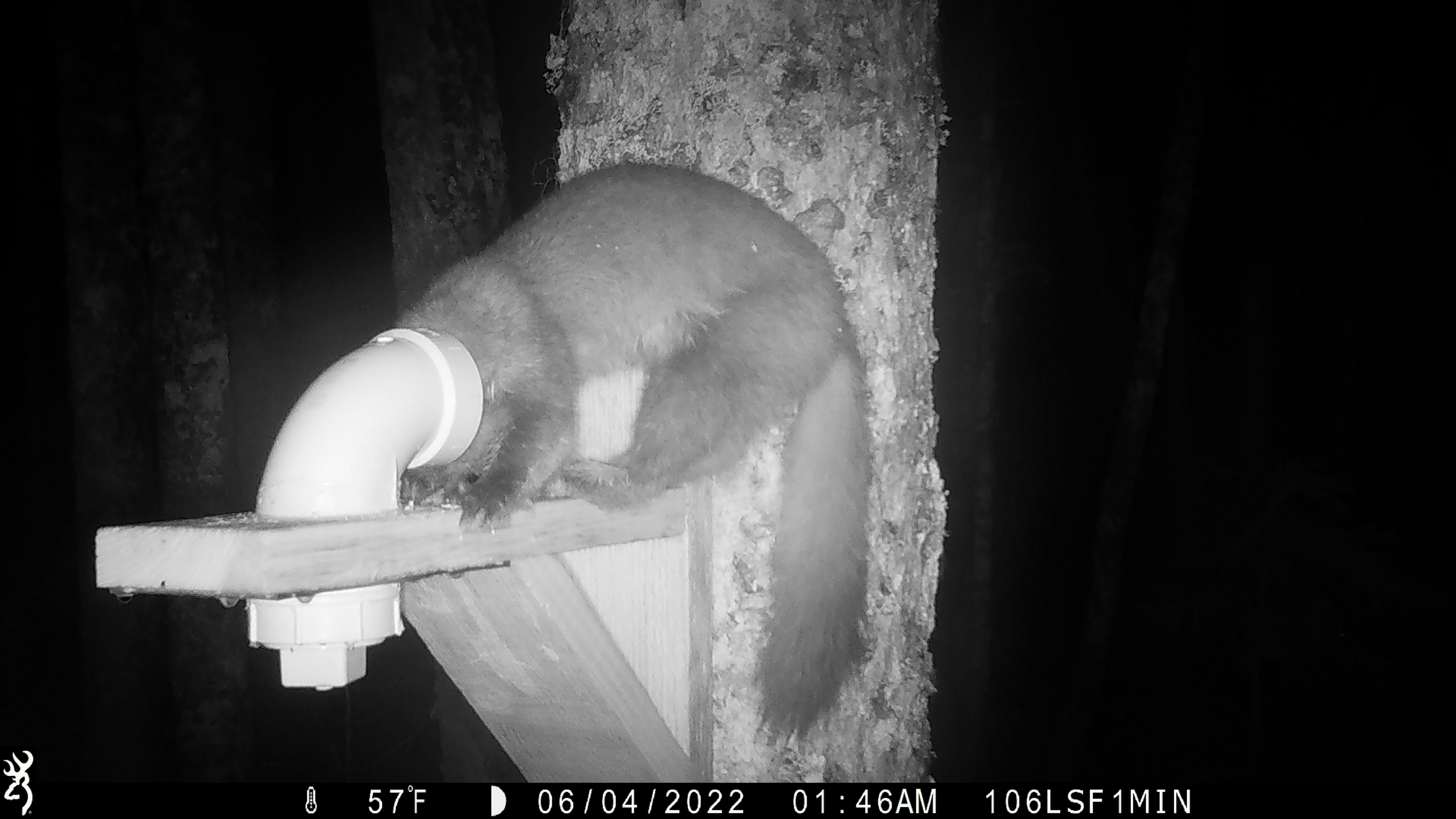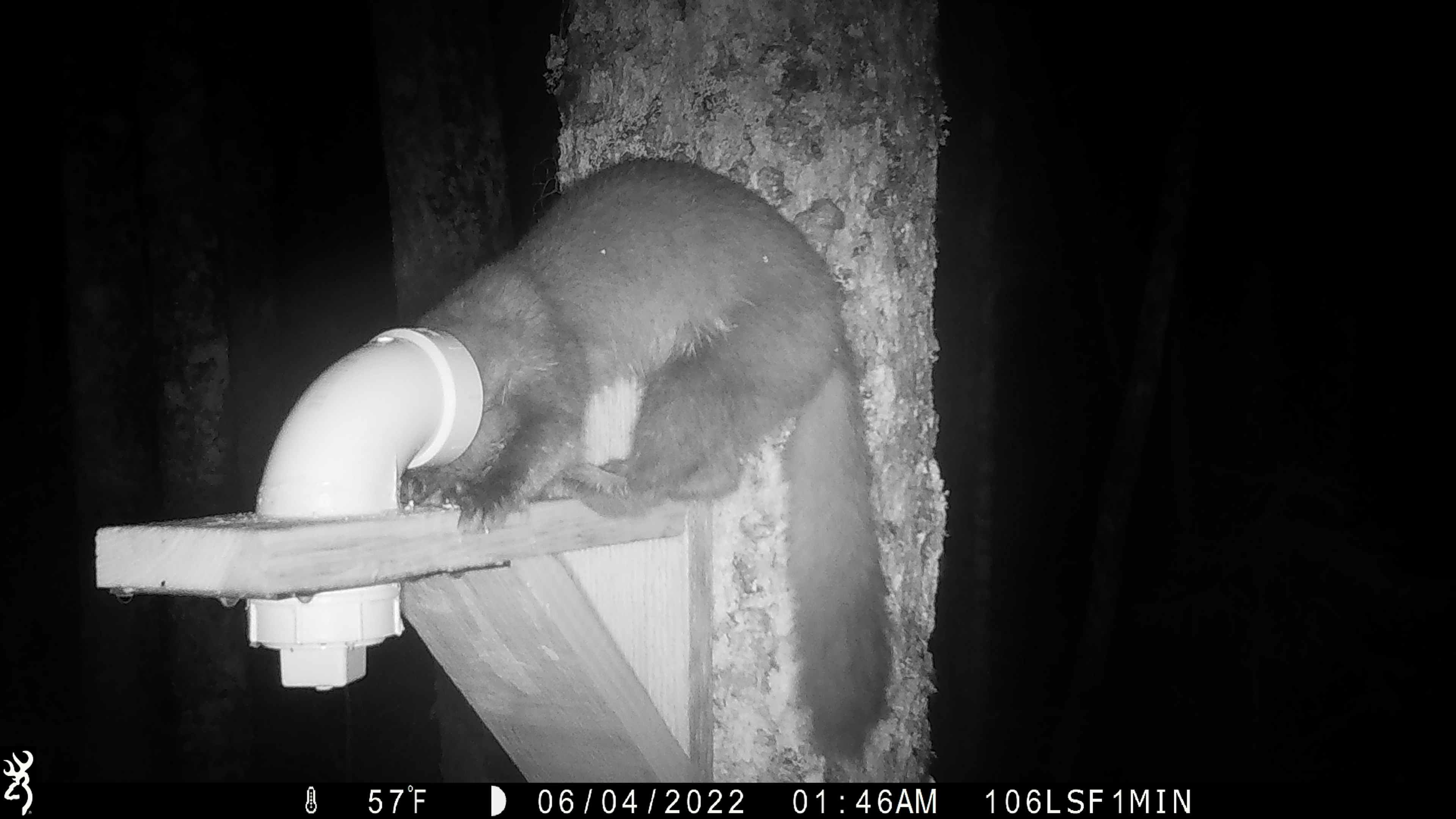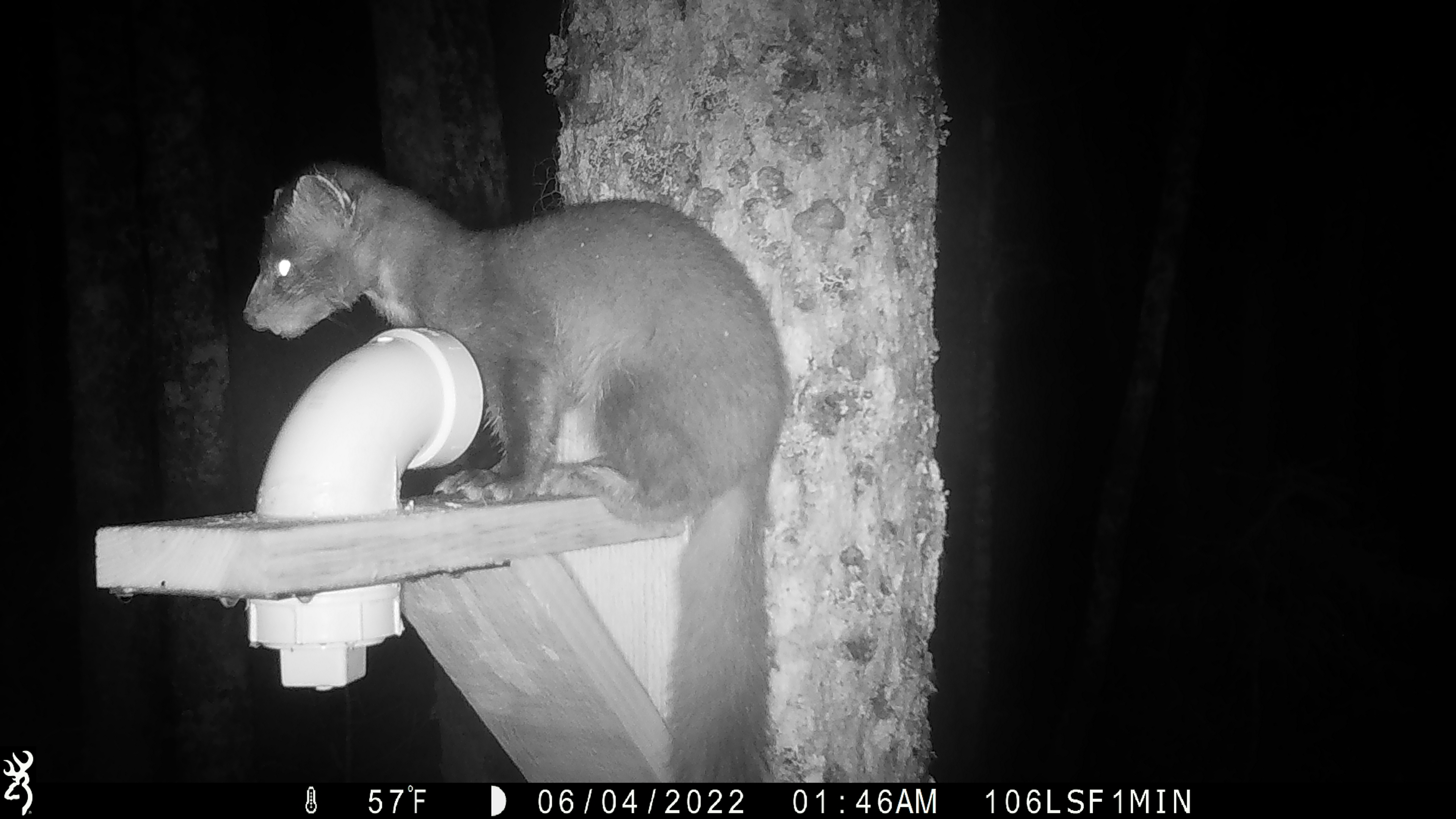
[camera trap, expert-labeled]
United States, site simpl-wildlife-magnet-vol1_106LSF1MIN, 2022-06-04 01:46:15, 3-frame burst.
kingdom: Animalia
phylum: Chordata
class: Mammalia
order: Carnivora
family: Mustelidae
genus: Martes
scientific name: Martes americana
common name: american marten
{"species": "american marten (Martes americana)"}